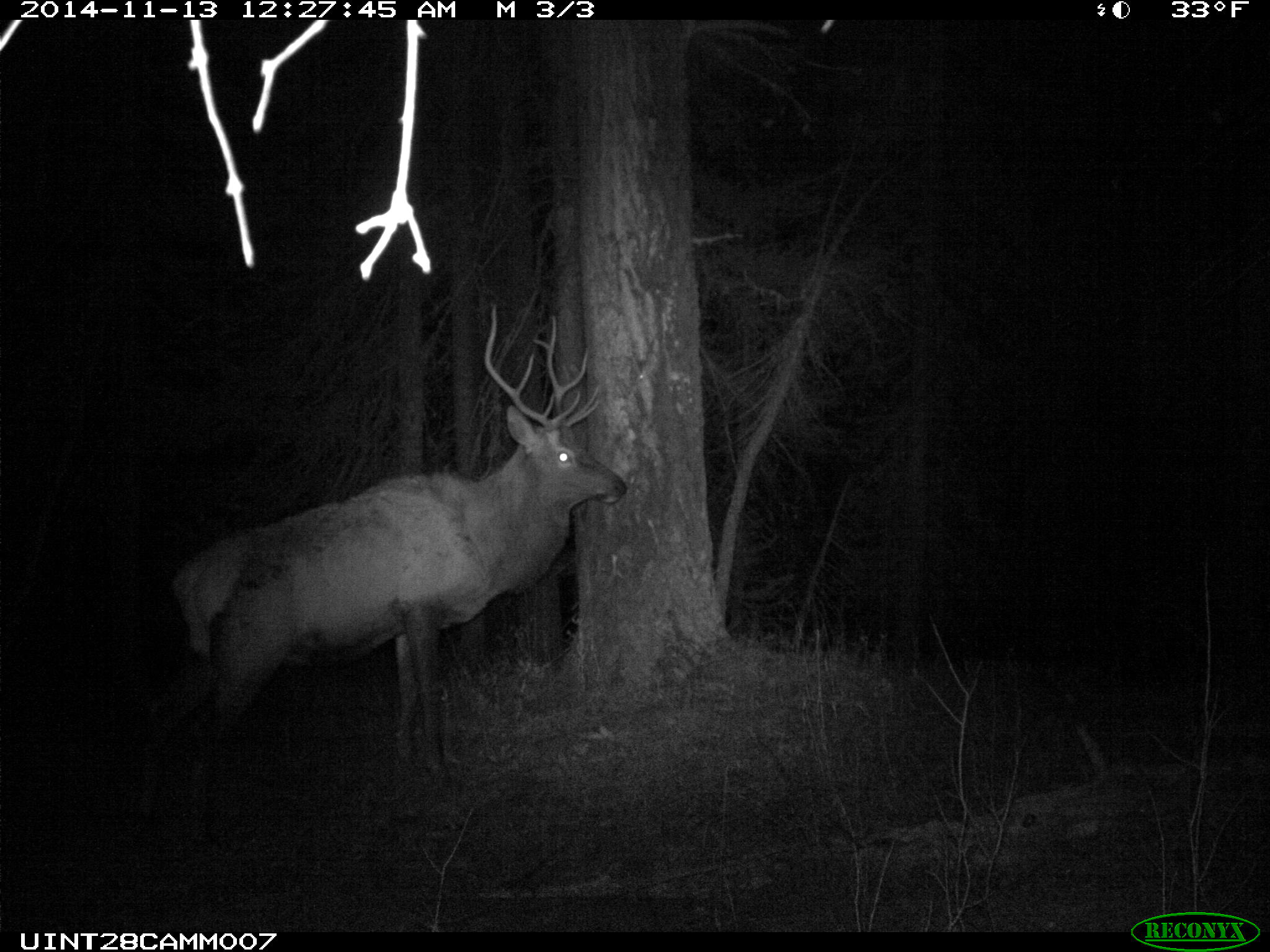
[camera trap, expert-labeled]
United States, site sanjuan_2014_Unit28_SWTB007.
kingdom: Animalia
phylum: Chordata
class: Mammalia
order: Artiodactyla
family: Cervidae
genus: Cervus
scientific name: Cervus elaphus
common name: red deer